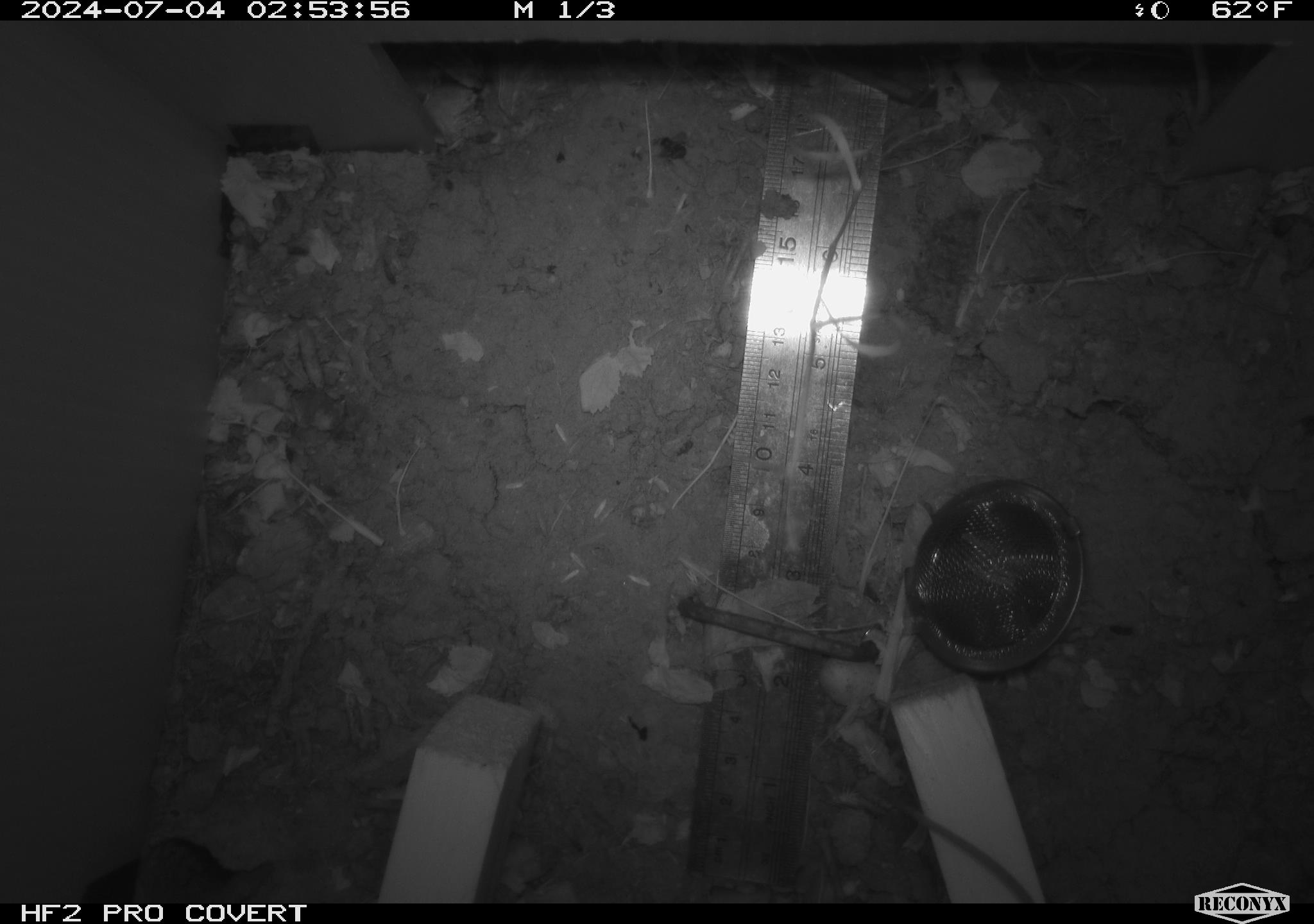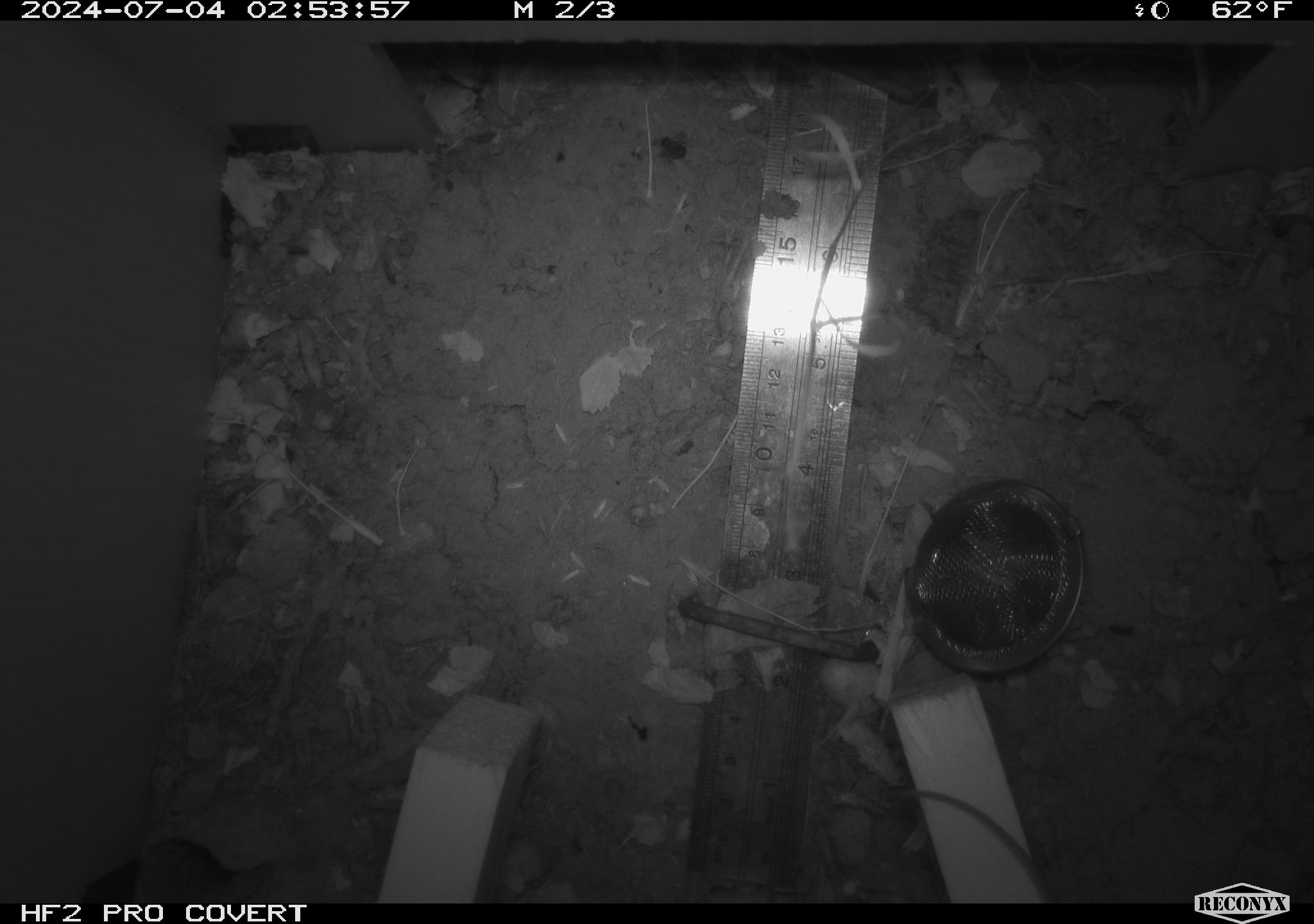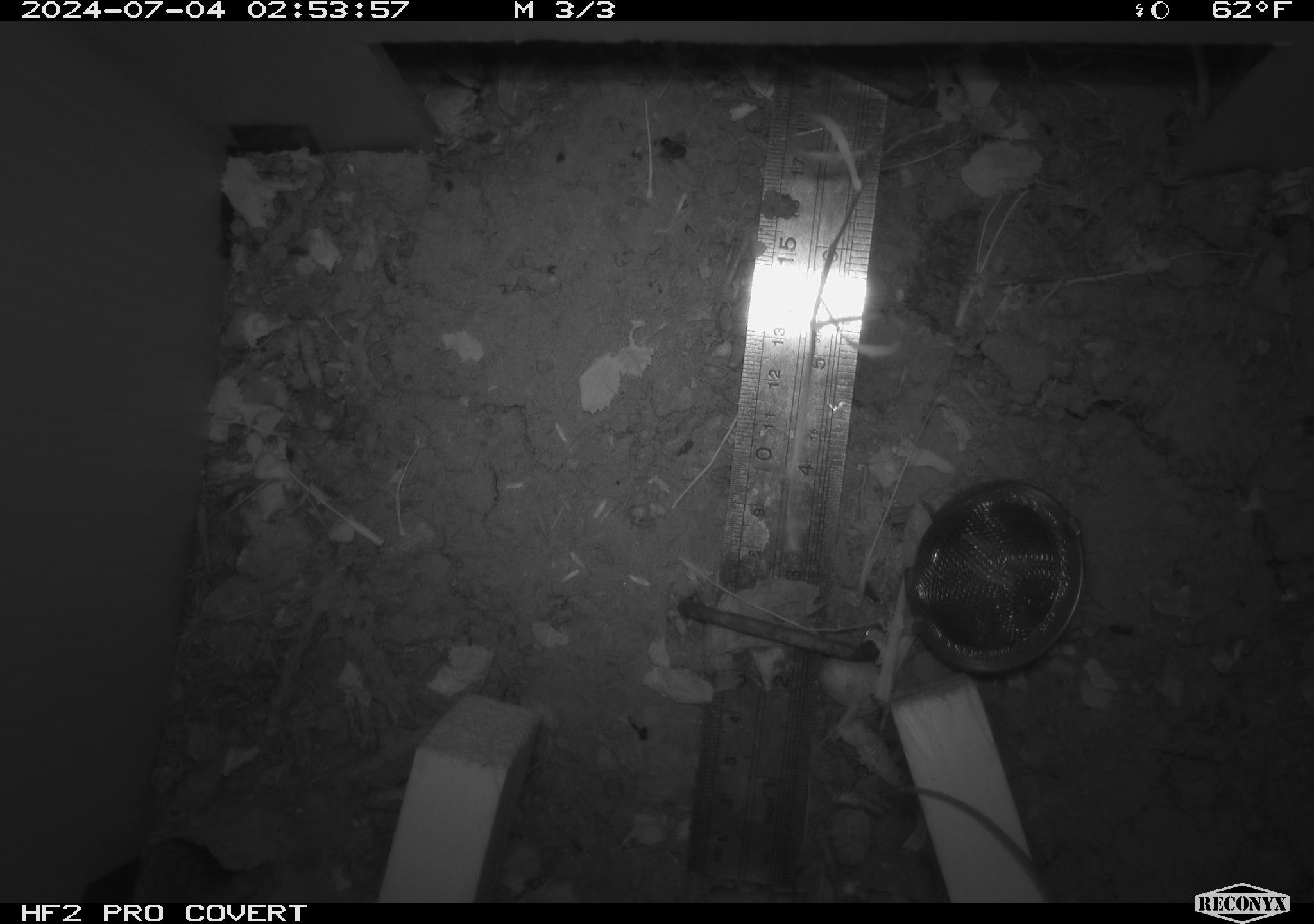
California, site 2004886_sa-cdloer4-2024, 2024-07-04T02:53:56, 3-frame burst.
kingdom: Animalia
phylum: Chordata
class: Mammalia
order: Rodentia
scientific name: Rodentia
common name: rodent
Rodent (Rodentia).